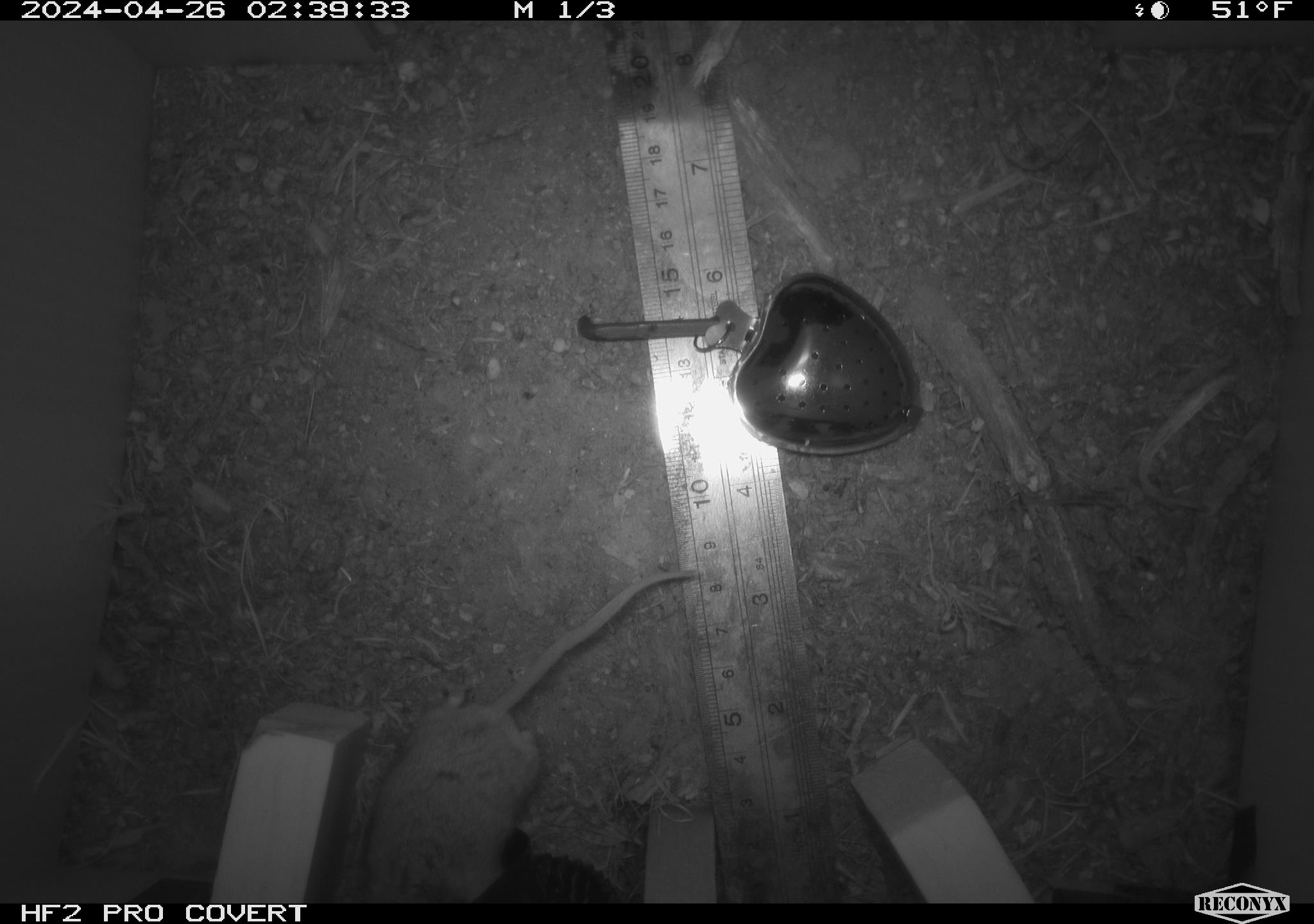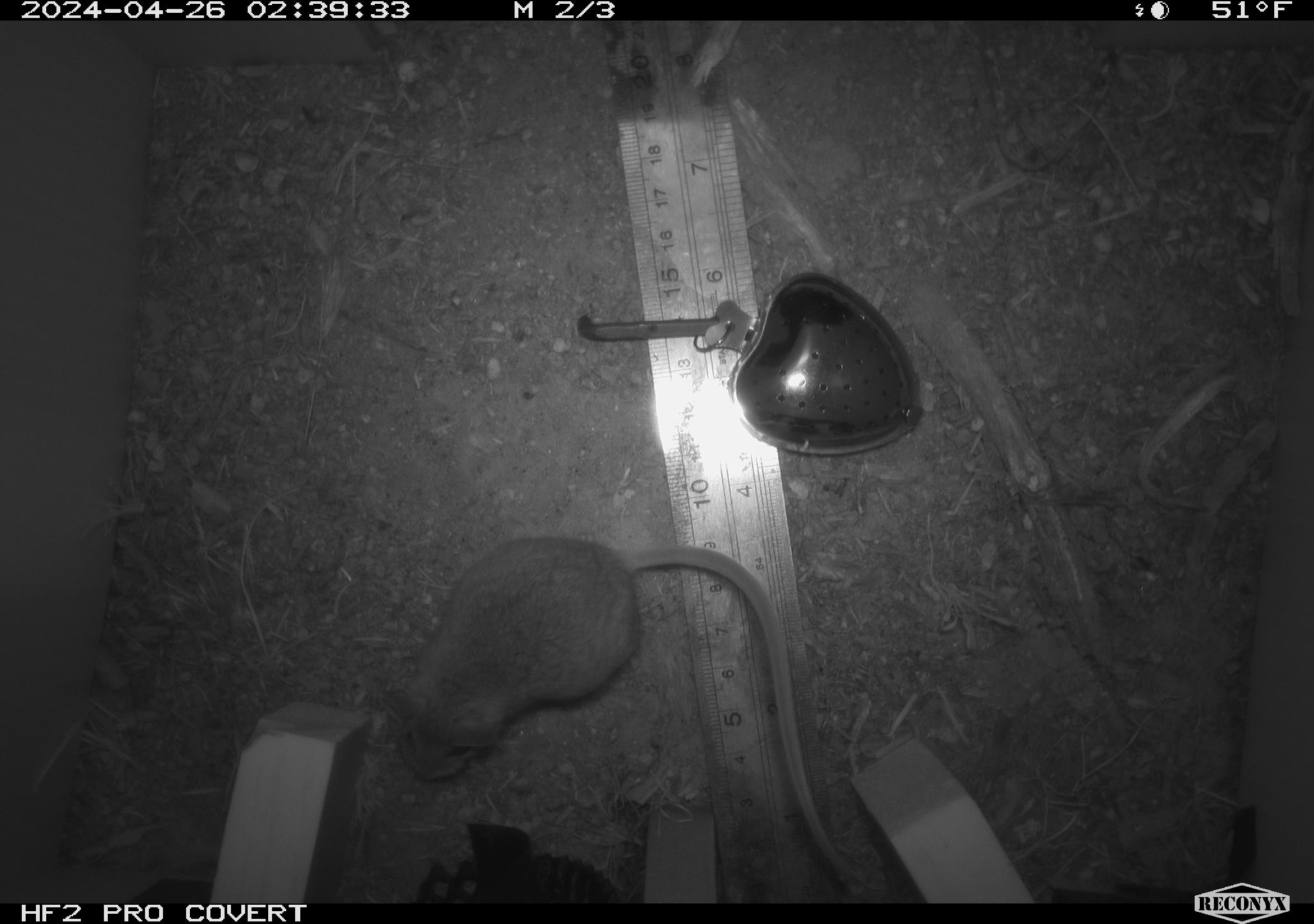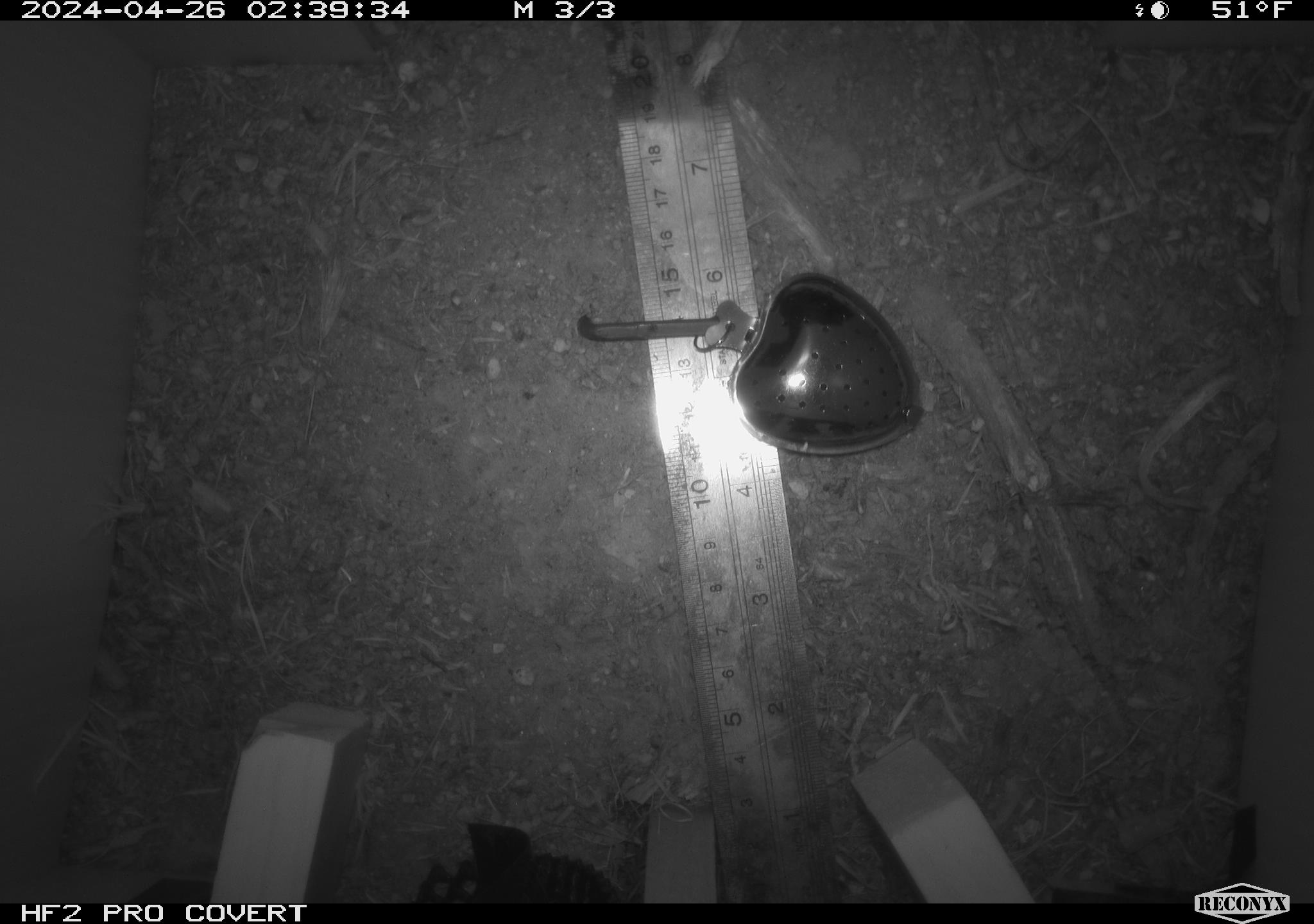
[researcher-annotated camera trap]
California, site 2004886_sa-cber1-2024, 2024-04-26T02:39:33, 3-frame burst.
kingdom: Animalia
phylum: Chordata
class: Mammalia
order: Rodentia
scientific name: Rodentia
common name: mouse species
Mouse species (Rodentia).